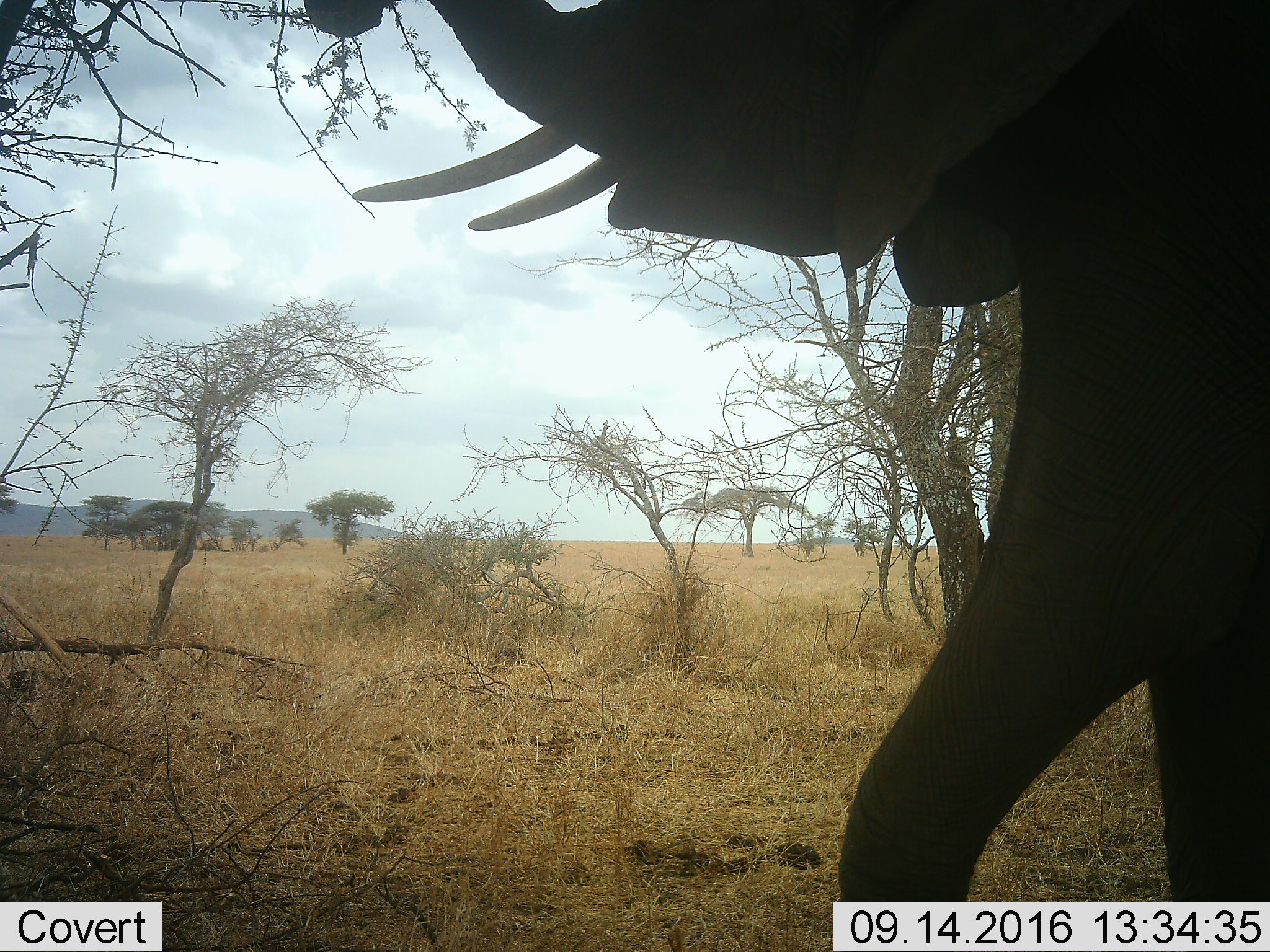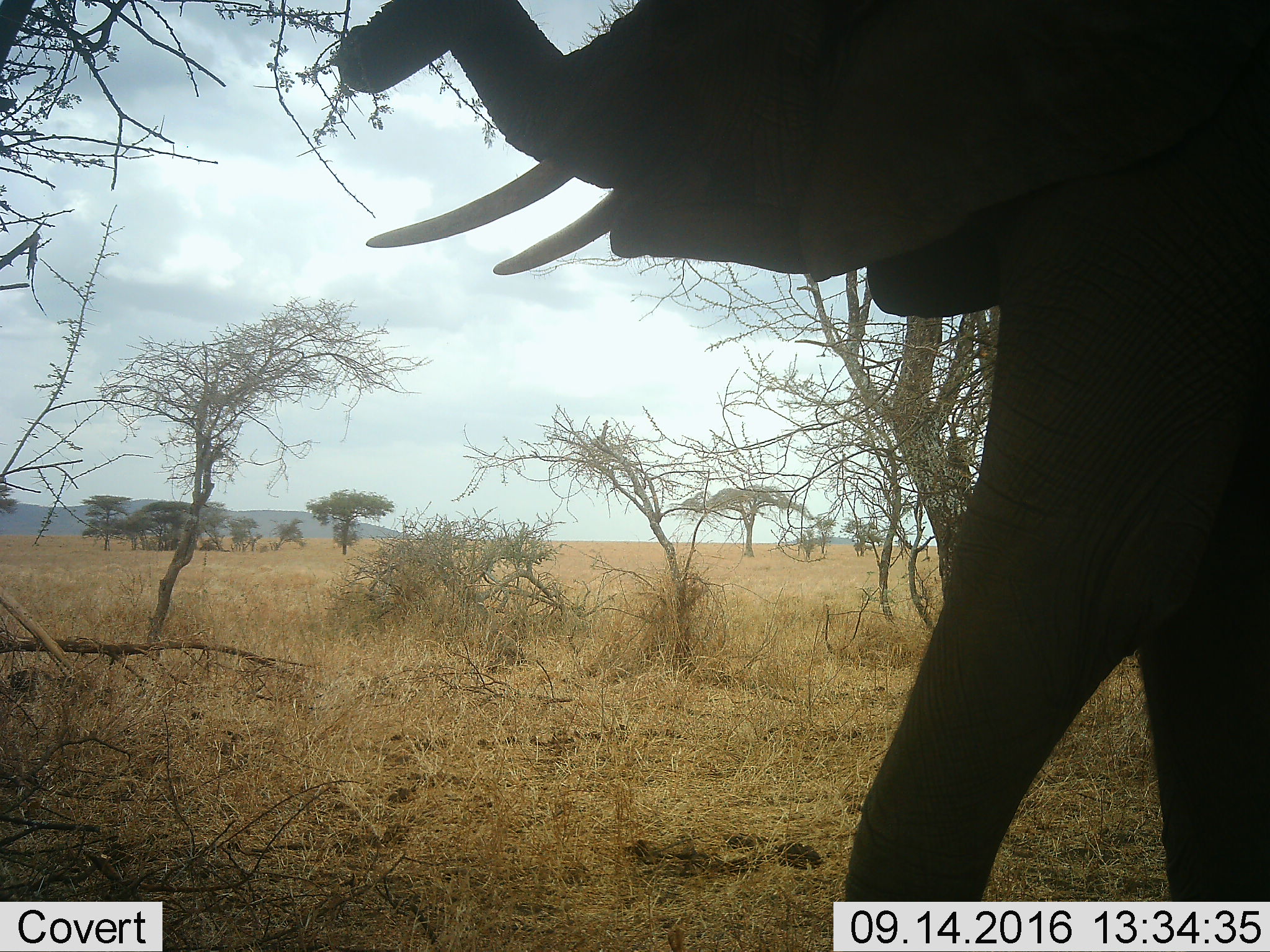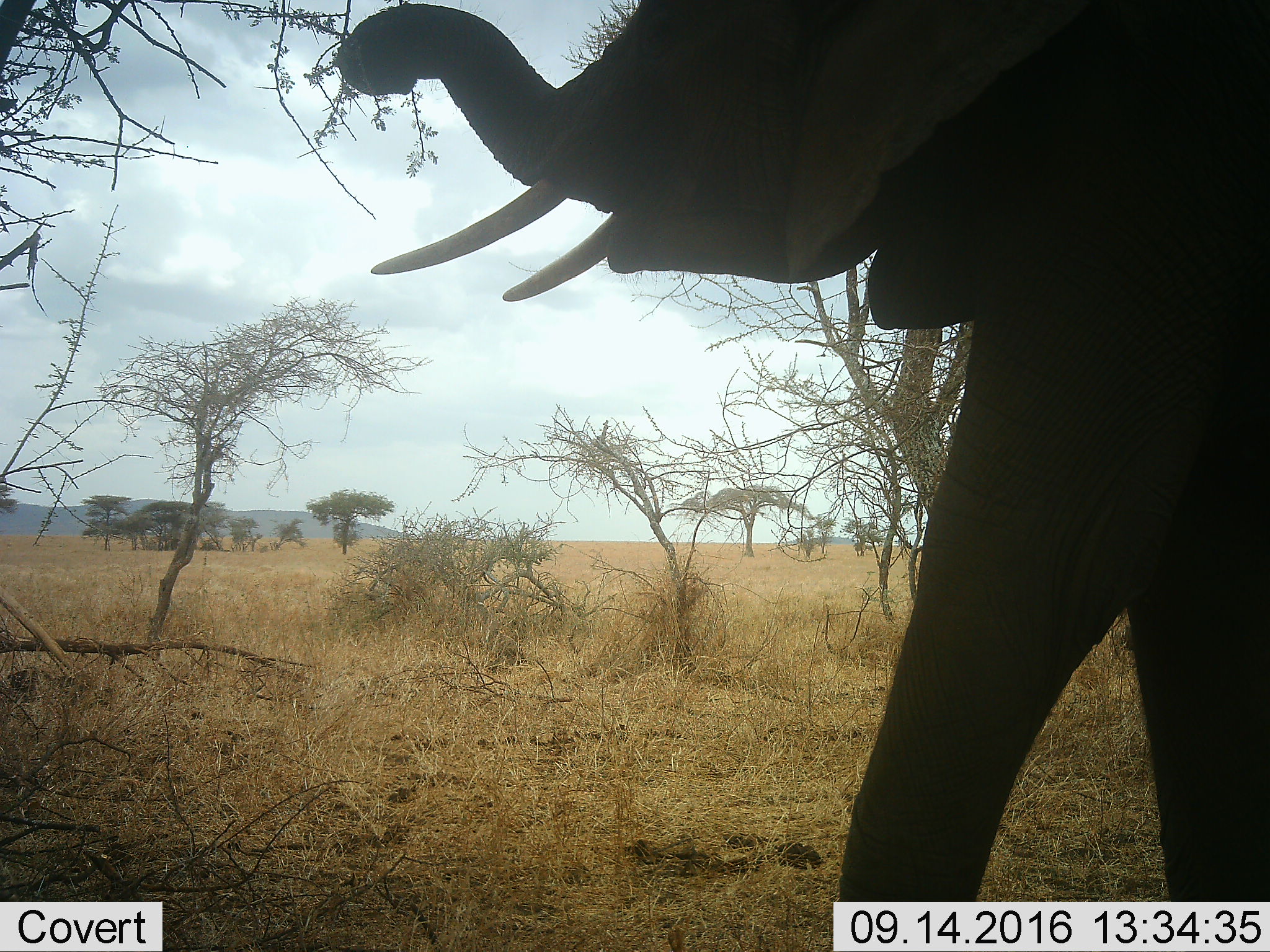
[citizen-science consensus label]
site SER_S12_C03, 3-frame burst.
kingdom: Animalia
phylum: Chordata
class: Mammalia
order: Proboscidea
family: Elephantidae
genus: Loxodonta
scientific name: Loxodonta africana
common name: african bush elephant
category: elephant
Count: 1.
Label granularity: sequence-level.